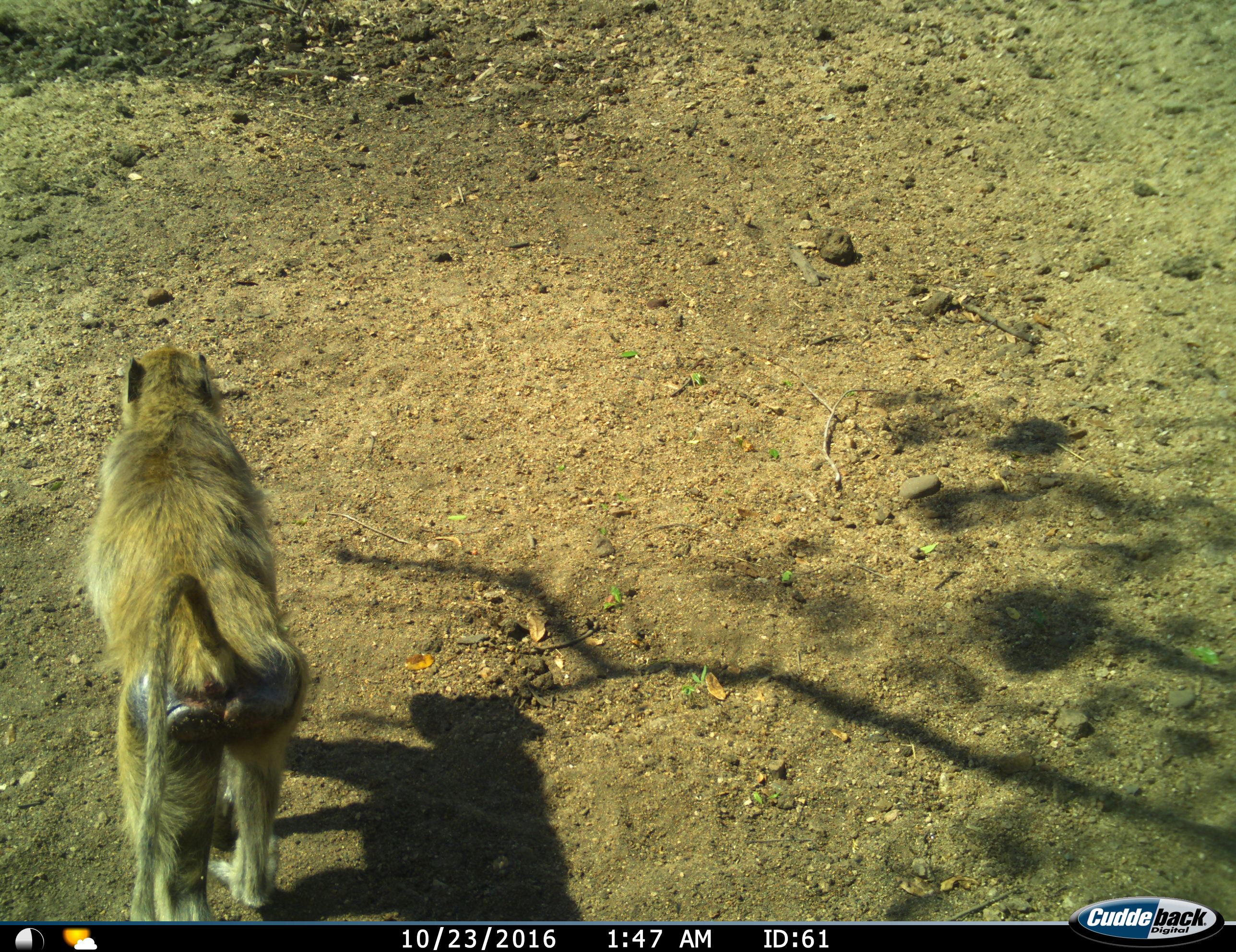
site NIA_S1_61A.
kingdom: Animalia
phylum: Chordata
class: Mammalia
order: Primates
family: Cercopithecidae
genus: Papio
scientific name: Papio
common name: baboon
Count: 1.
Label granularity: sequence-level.